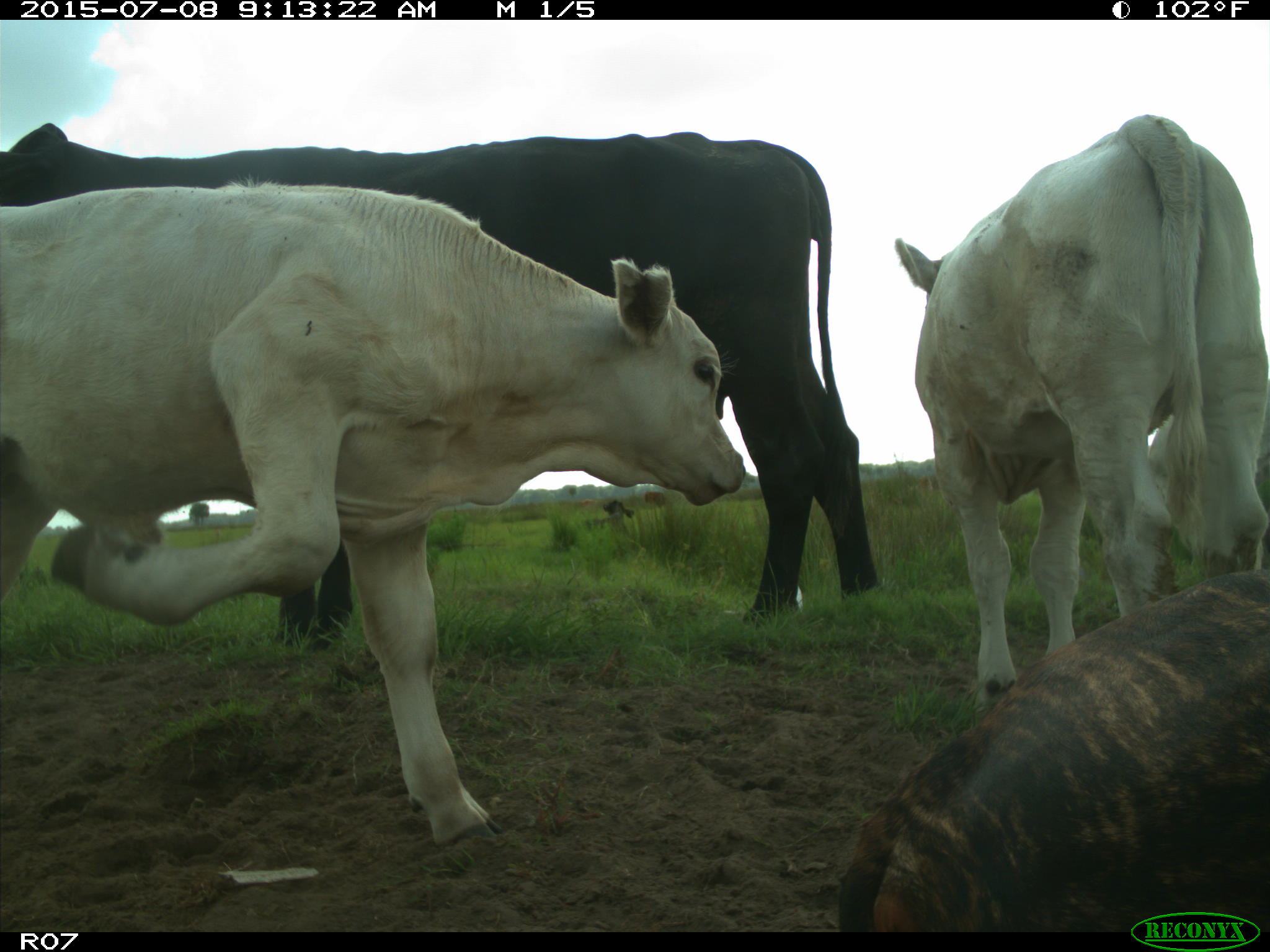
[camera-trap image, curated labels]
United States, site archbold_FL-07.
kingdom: Animalia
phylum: Chordata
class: Mammalia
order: Artiodactyla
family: Bovidae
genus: Bos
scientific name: Bos taurus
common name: domestic cow